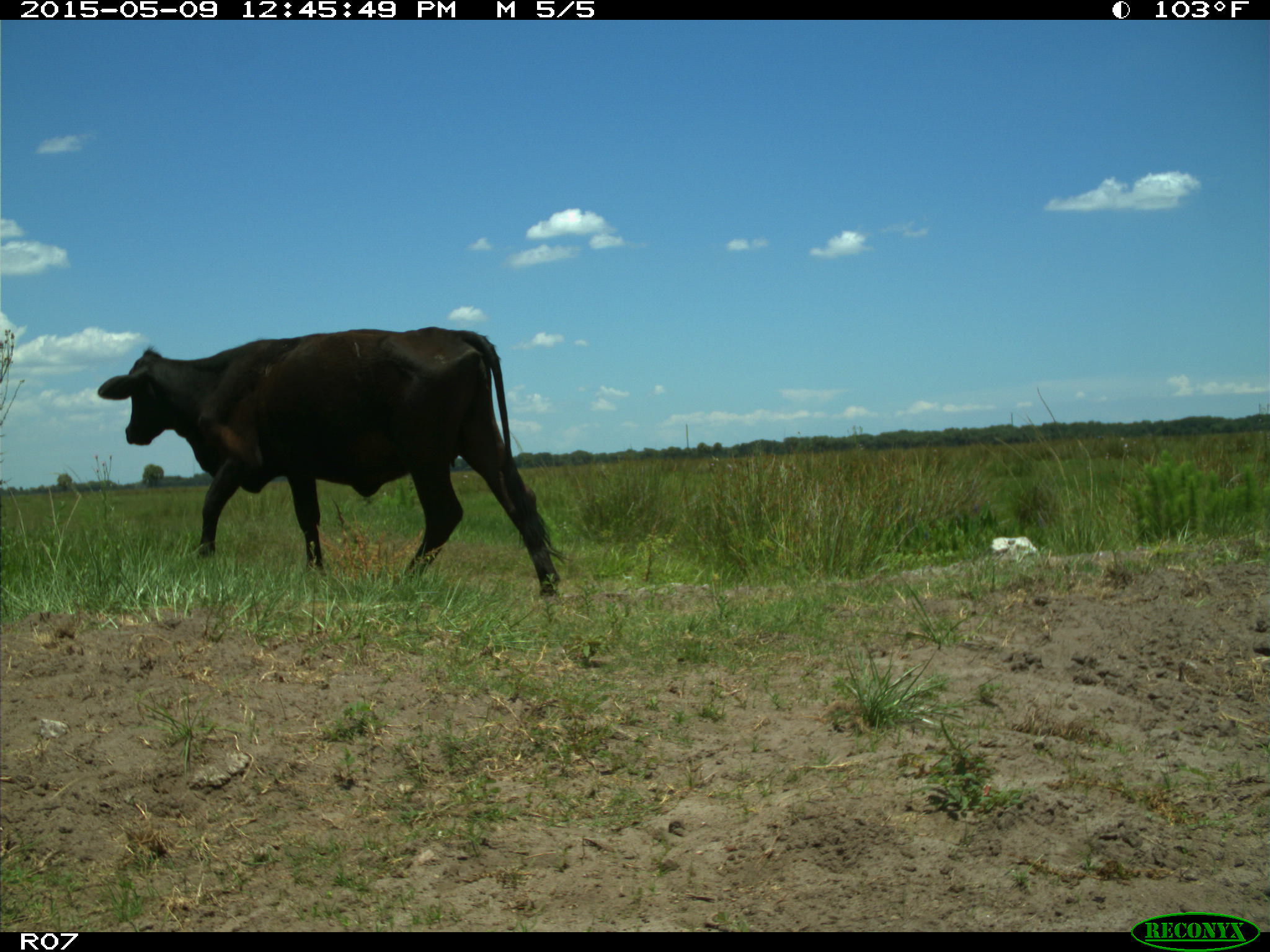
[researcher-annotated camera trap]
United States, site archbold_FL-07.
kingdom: Animalia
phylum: Chordata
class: Mammalia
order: Artiodactyla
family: Bovidae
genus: Bos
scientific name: Bos taurus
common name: domestic cow